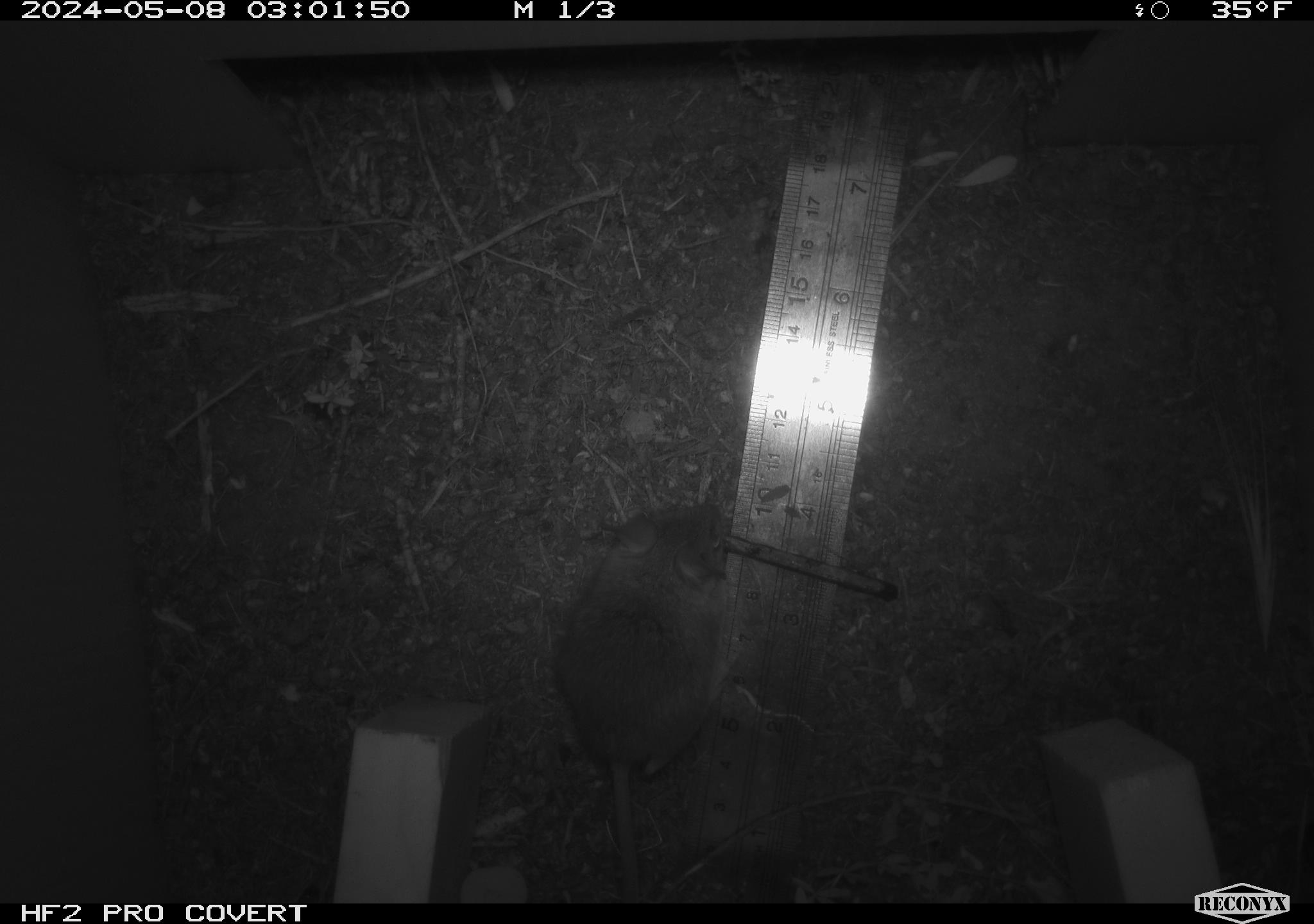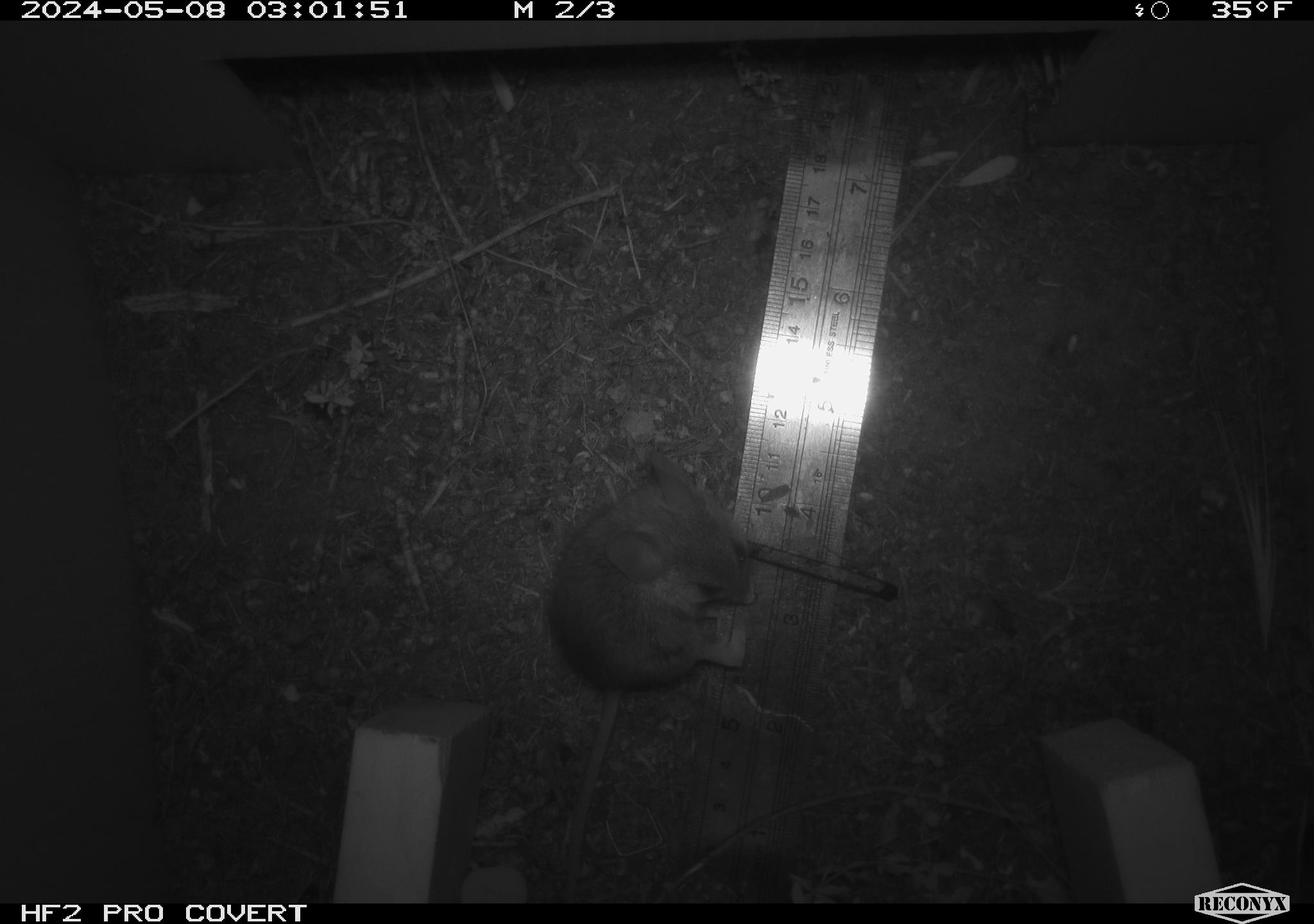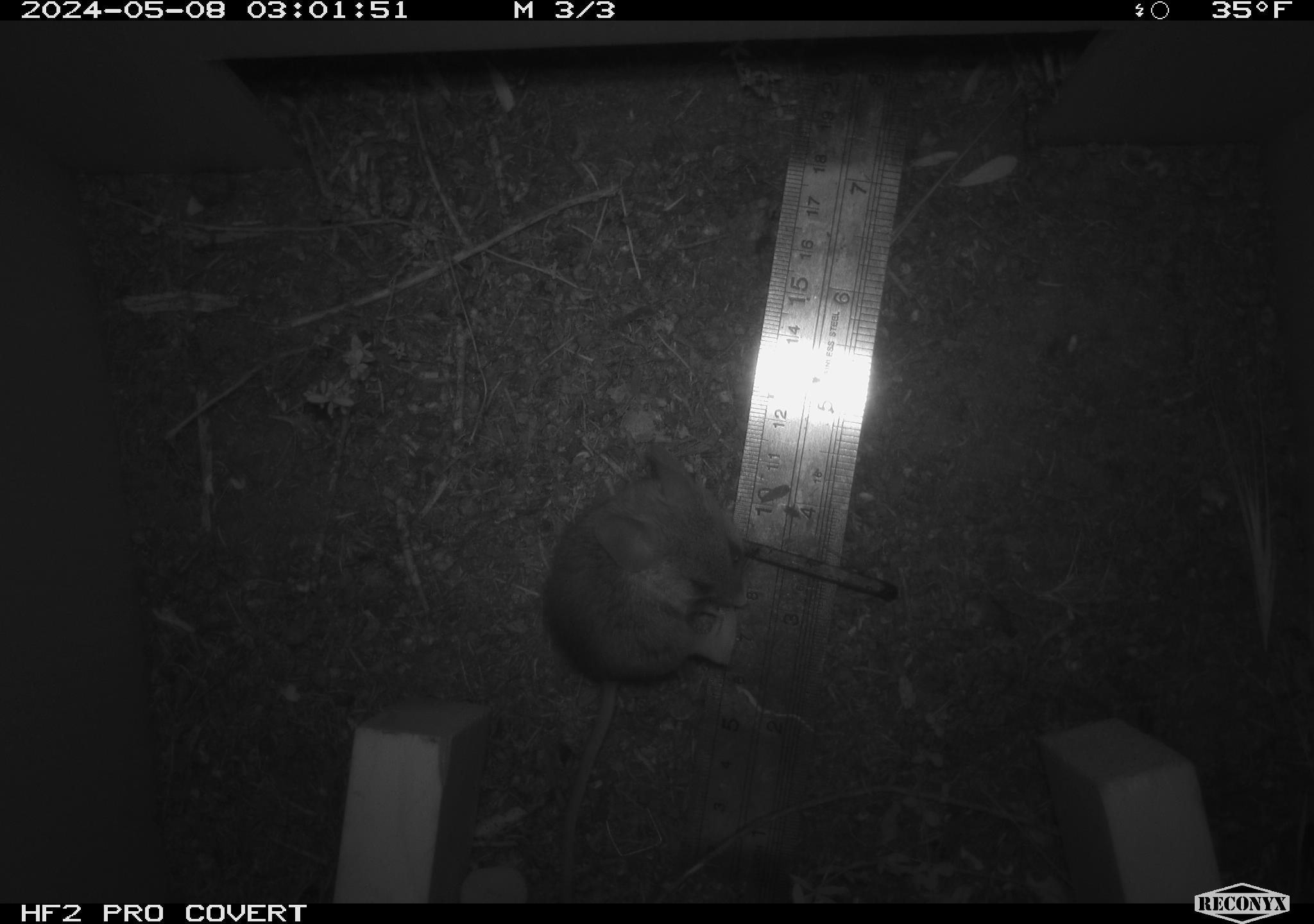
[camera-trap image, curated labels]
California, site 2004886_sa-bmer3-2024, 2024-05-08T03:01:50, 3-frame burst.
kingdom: Animalia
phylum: Chordata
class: Mammalia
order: Rodentia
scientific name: Rodentia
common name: mouse species